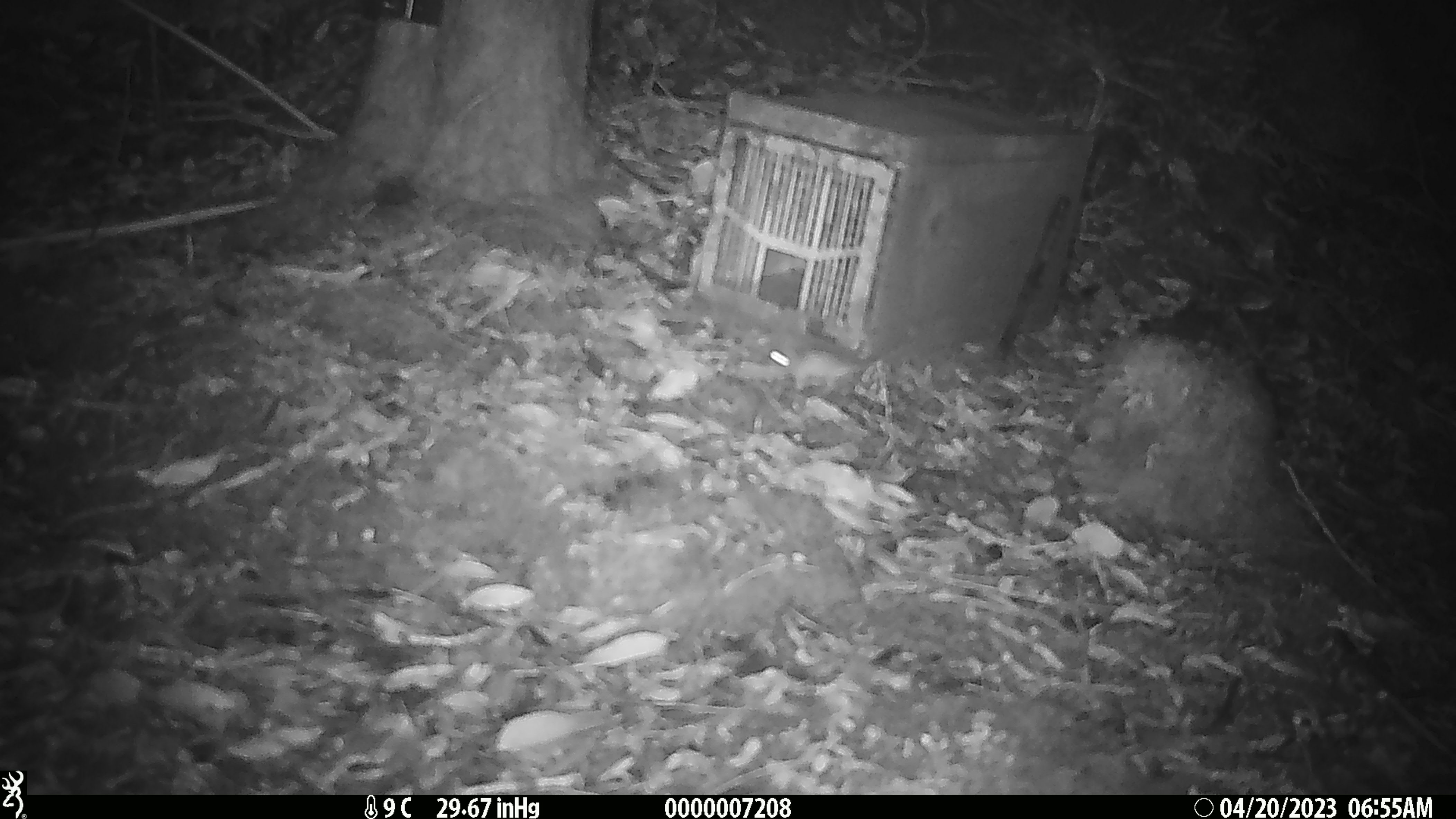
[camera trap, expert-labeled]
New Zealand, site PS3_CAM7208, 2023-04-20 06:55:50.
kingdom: Animalia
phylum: Chordata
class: Mammalia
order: Rodentia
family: Muridae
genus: Mus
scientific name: Mus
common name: mouse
Mouse (Mus).